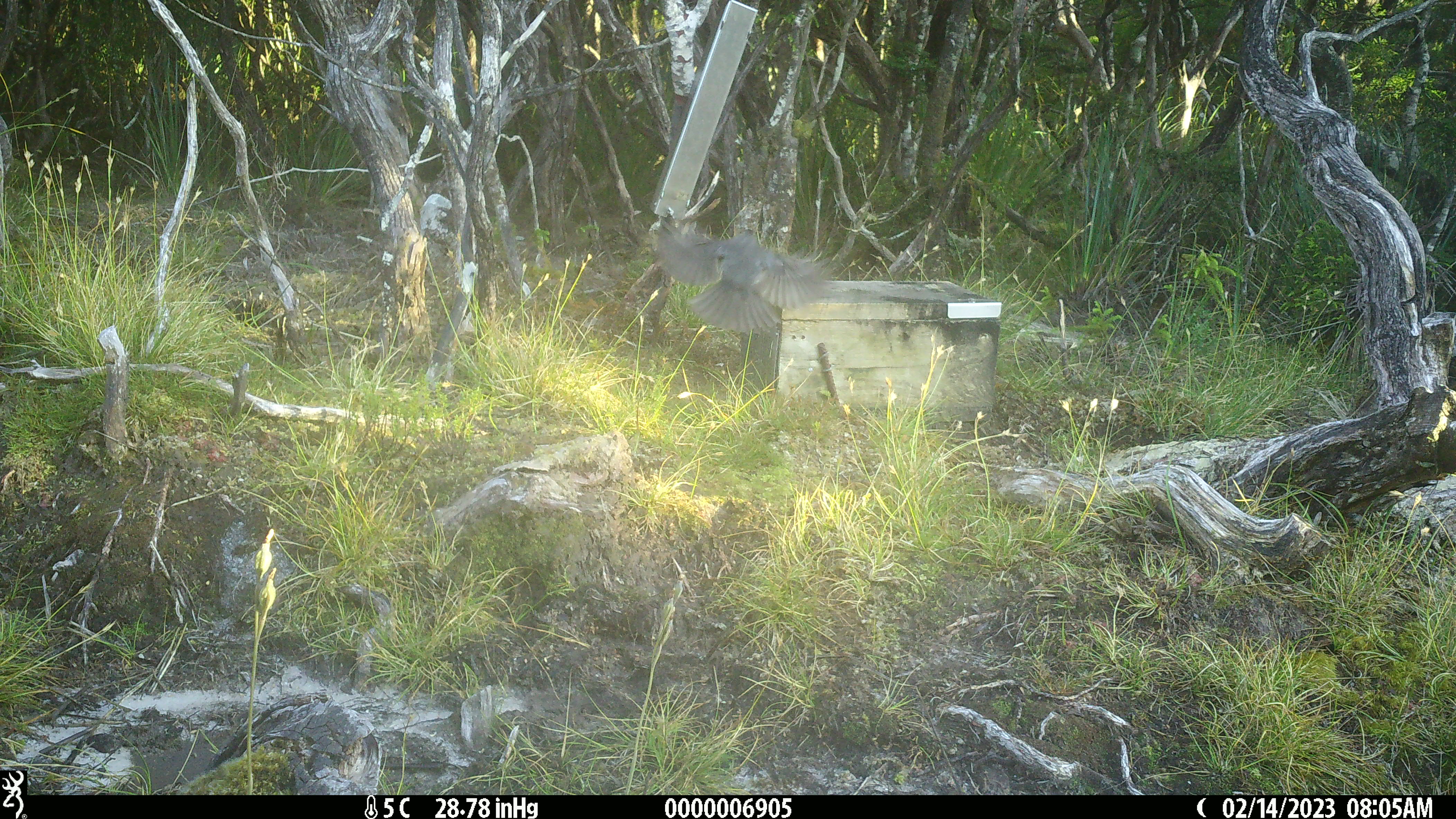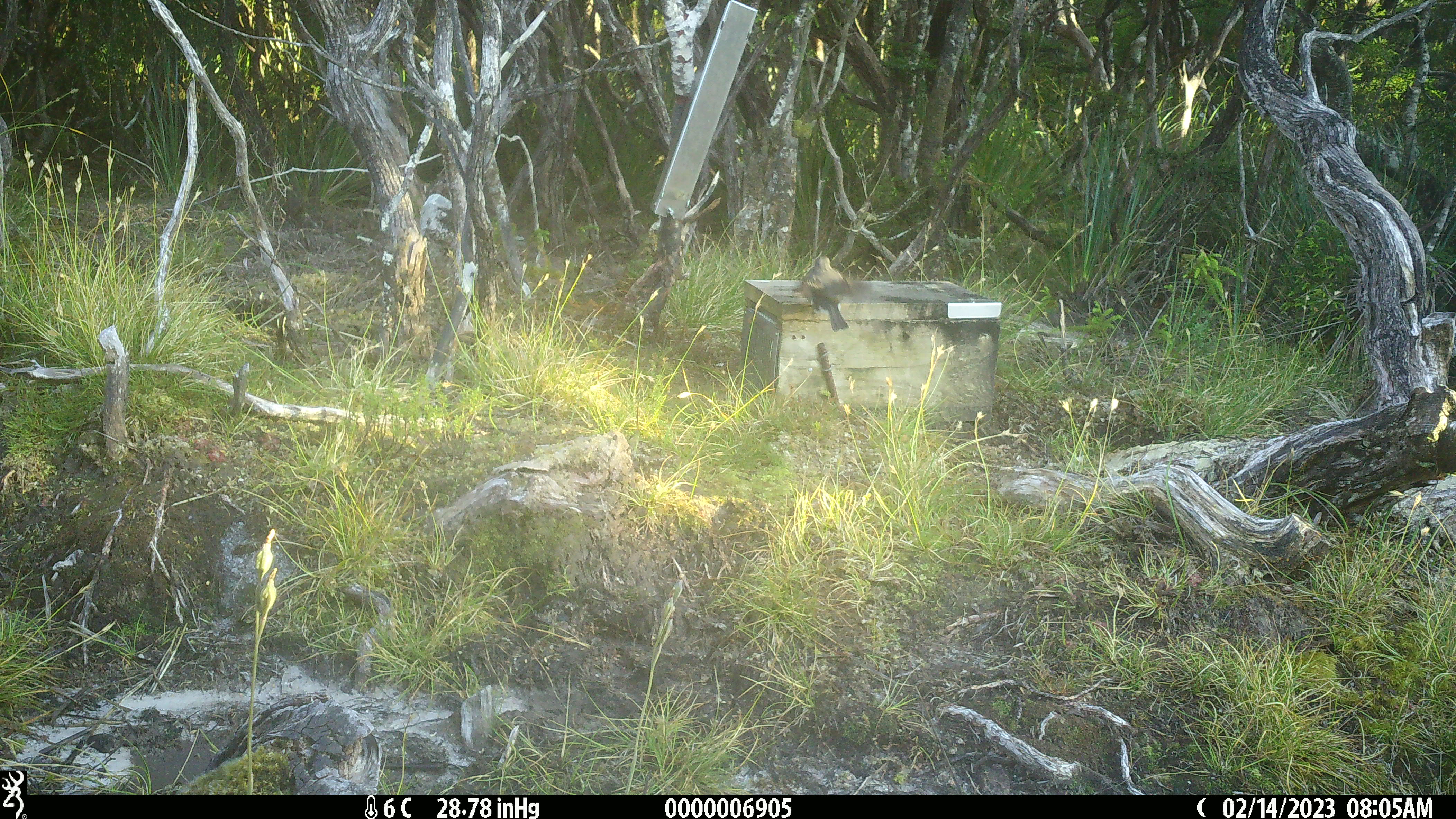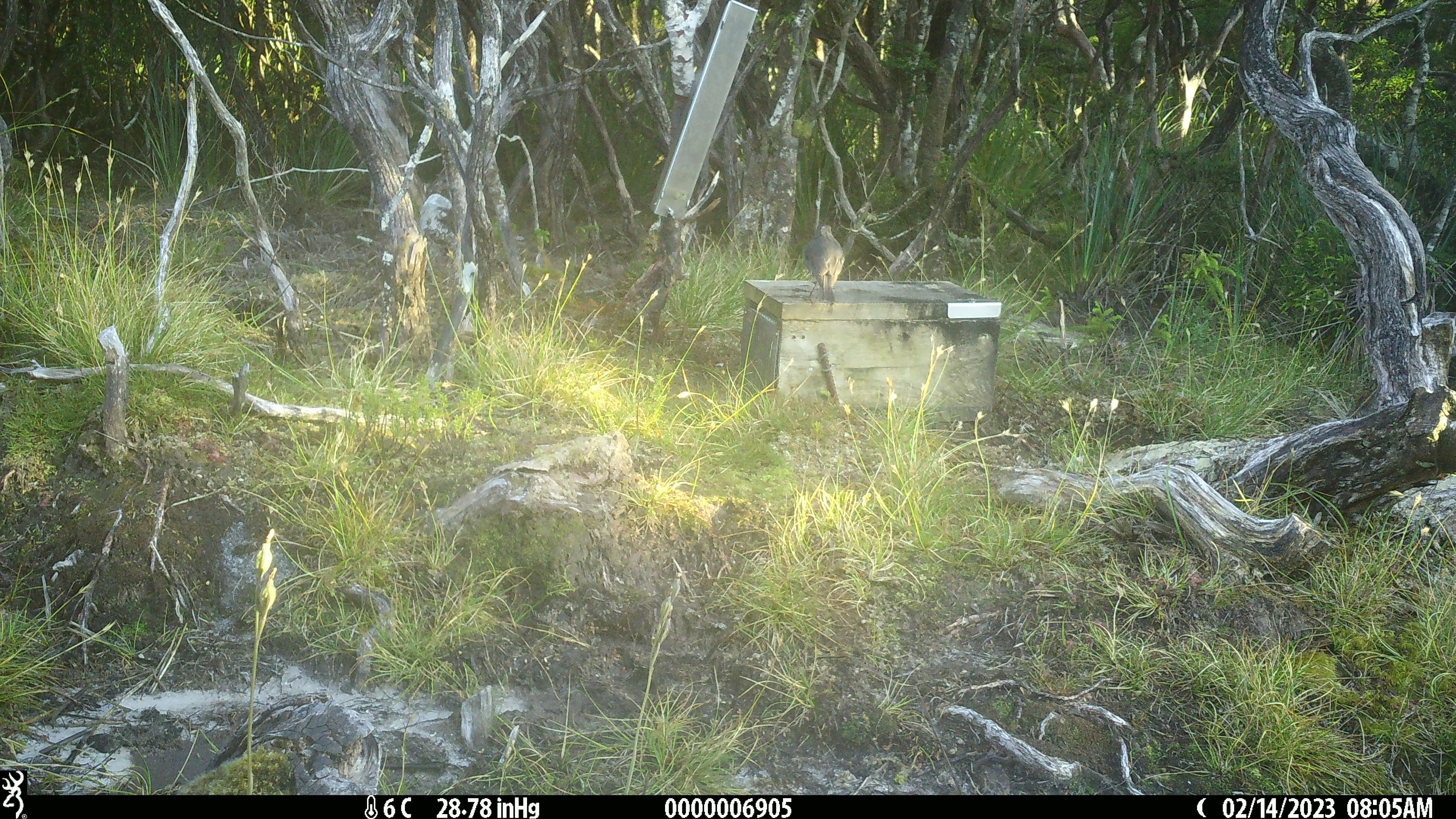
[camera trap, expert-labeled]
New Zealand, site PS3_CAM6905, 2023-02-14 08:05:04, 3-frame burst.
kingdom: Animalia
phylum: Chordata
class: Aves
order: Passeriformes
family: Petroicidae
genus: Petroica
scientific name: Petroica australis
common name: new zealand robin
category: robin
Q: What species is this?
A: Robin (new zealand robin) (Petroica australis).